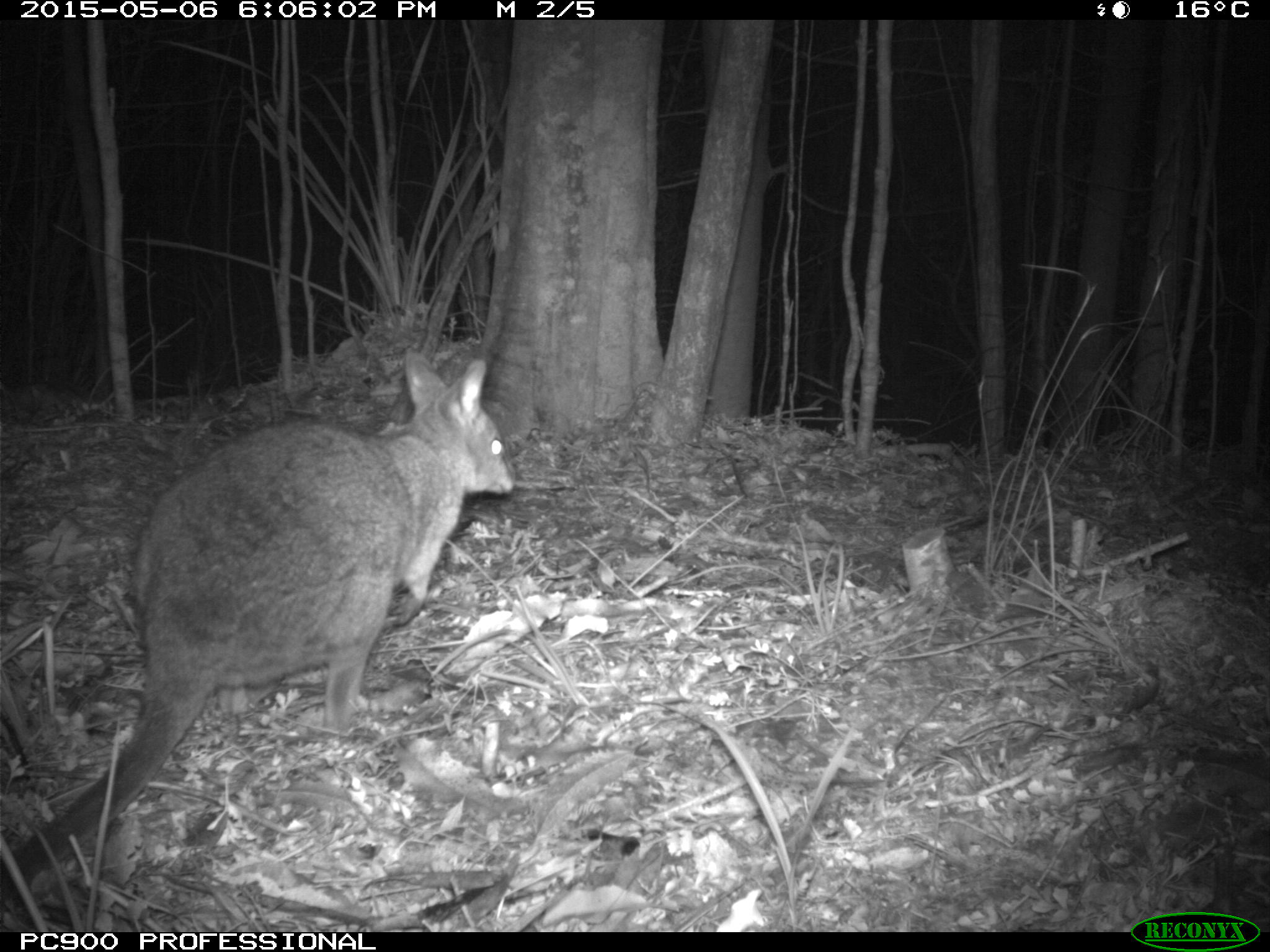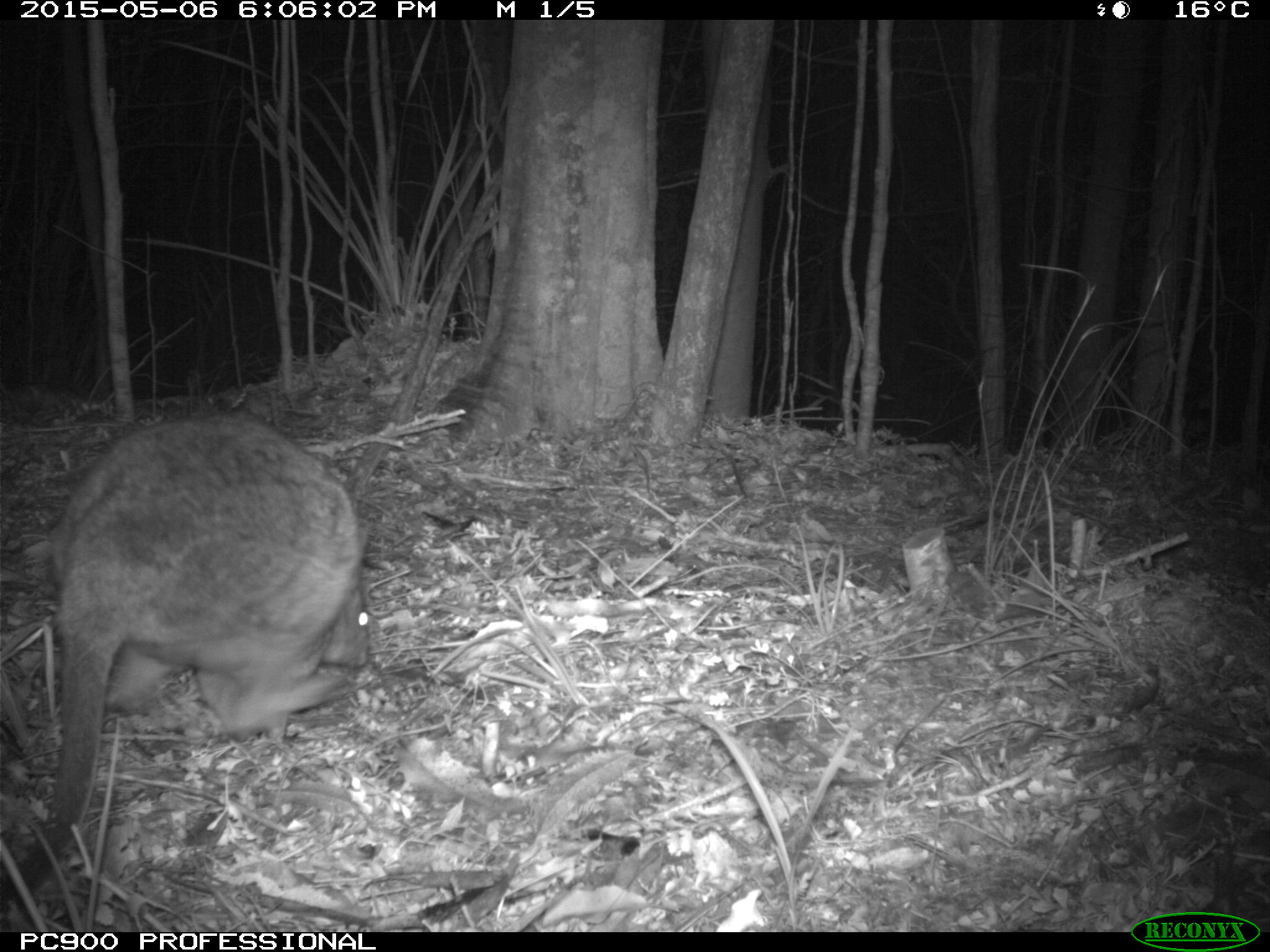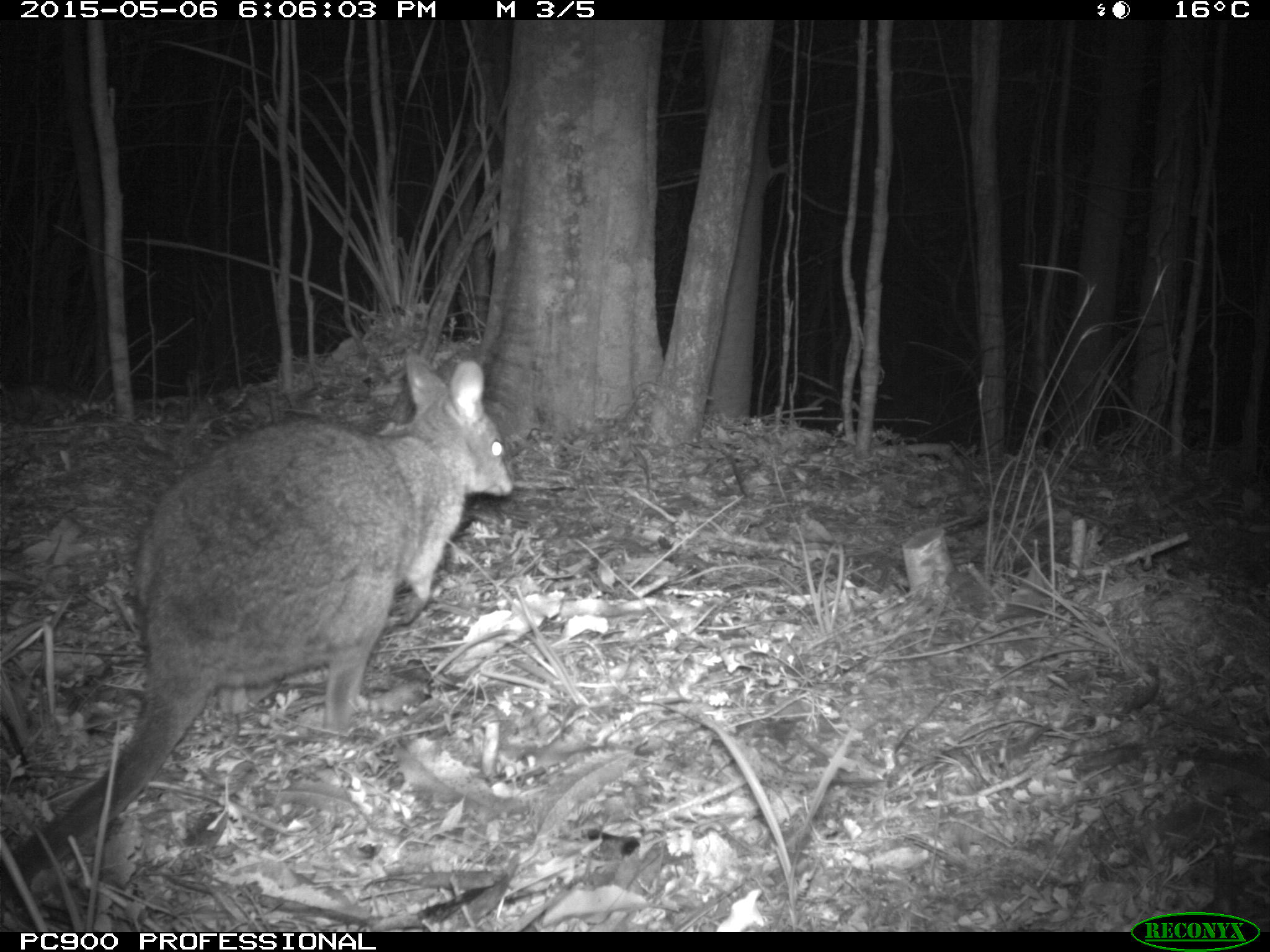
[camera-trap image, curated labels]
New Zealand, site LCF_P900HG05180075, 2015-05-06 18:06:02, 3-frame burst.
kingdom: Animalia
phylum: Chordata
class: Mammalia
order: Diprotodontia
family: Macropodidae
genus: Notamacropus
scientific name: Notamacropus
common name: wallaby